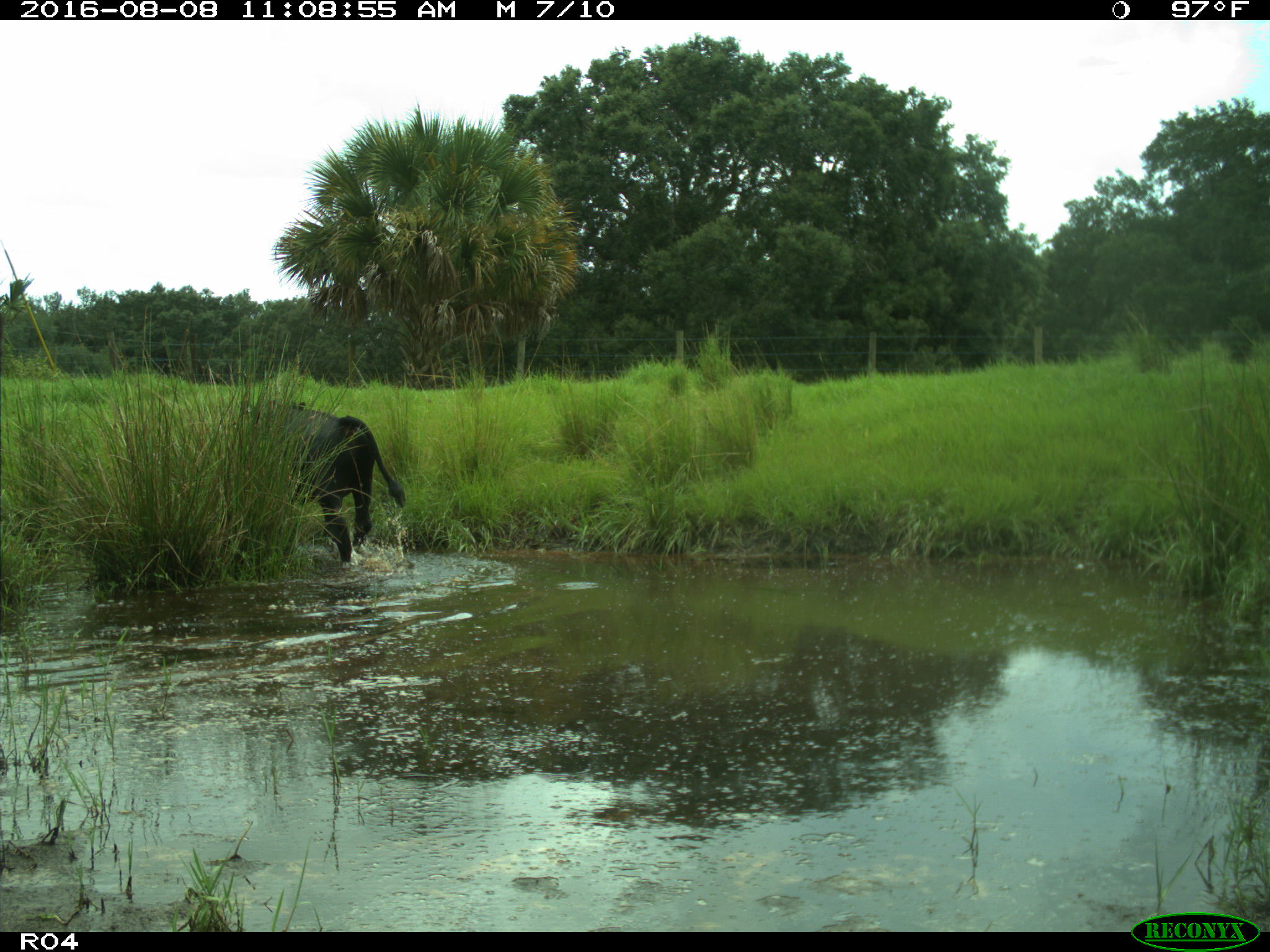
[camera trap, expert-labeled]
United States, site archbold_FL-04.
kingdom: Animalia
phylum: Chordata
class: Mammalia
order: Artiodactyla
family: Bovidae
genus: Bos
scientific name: Bos taurus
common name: domestic cow